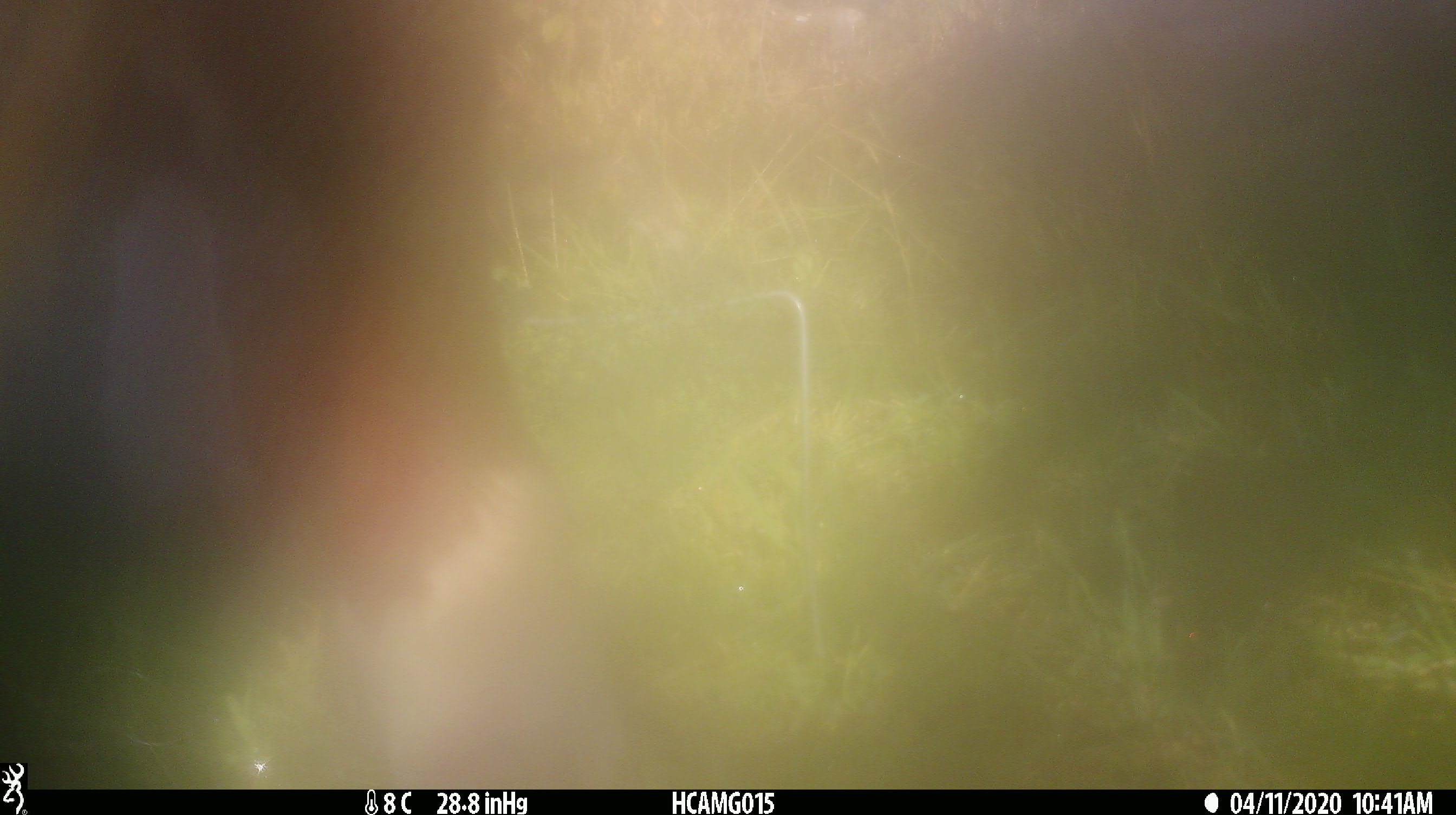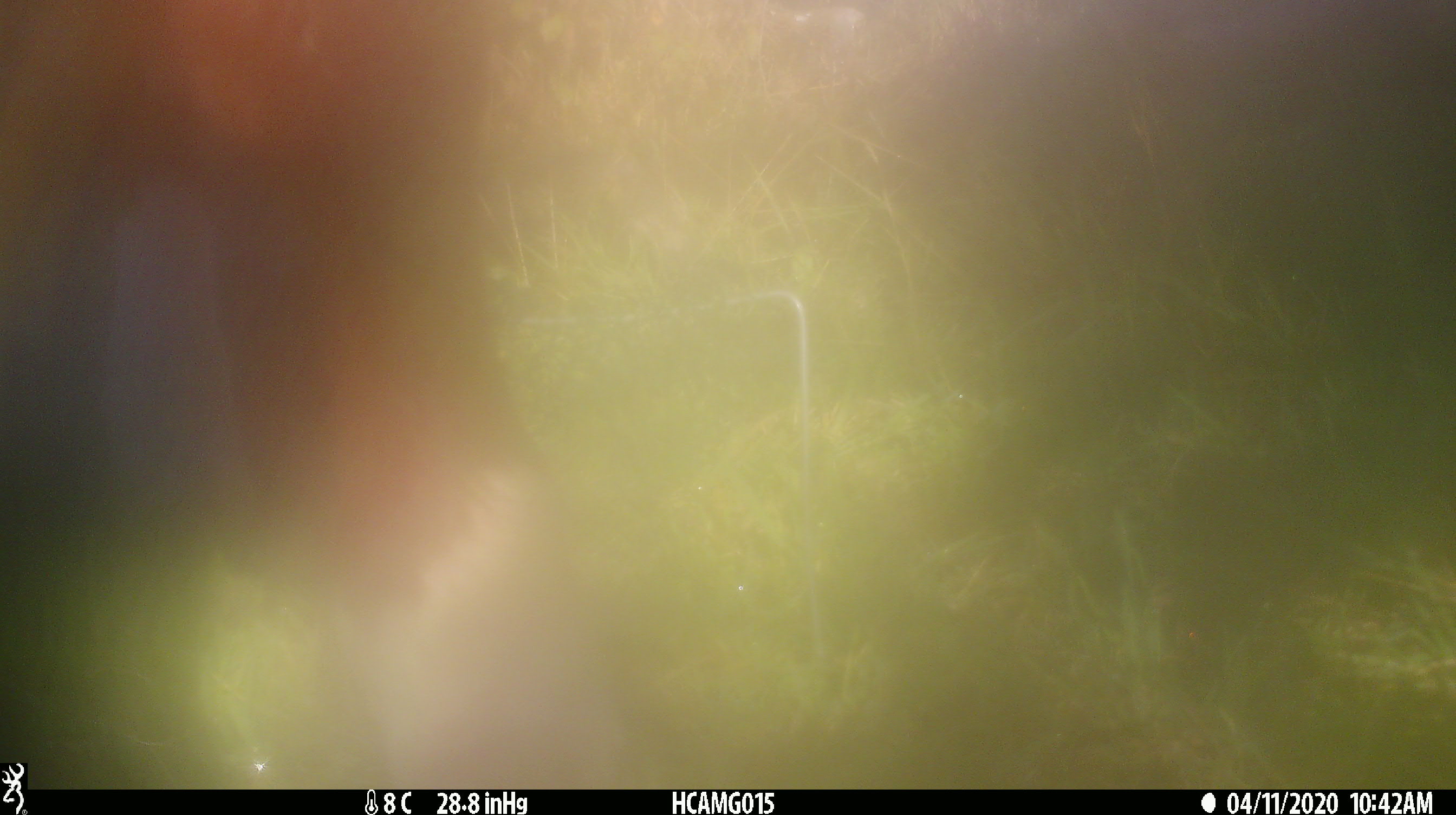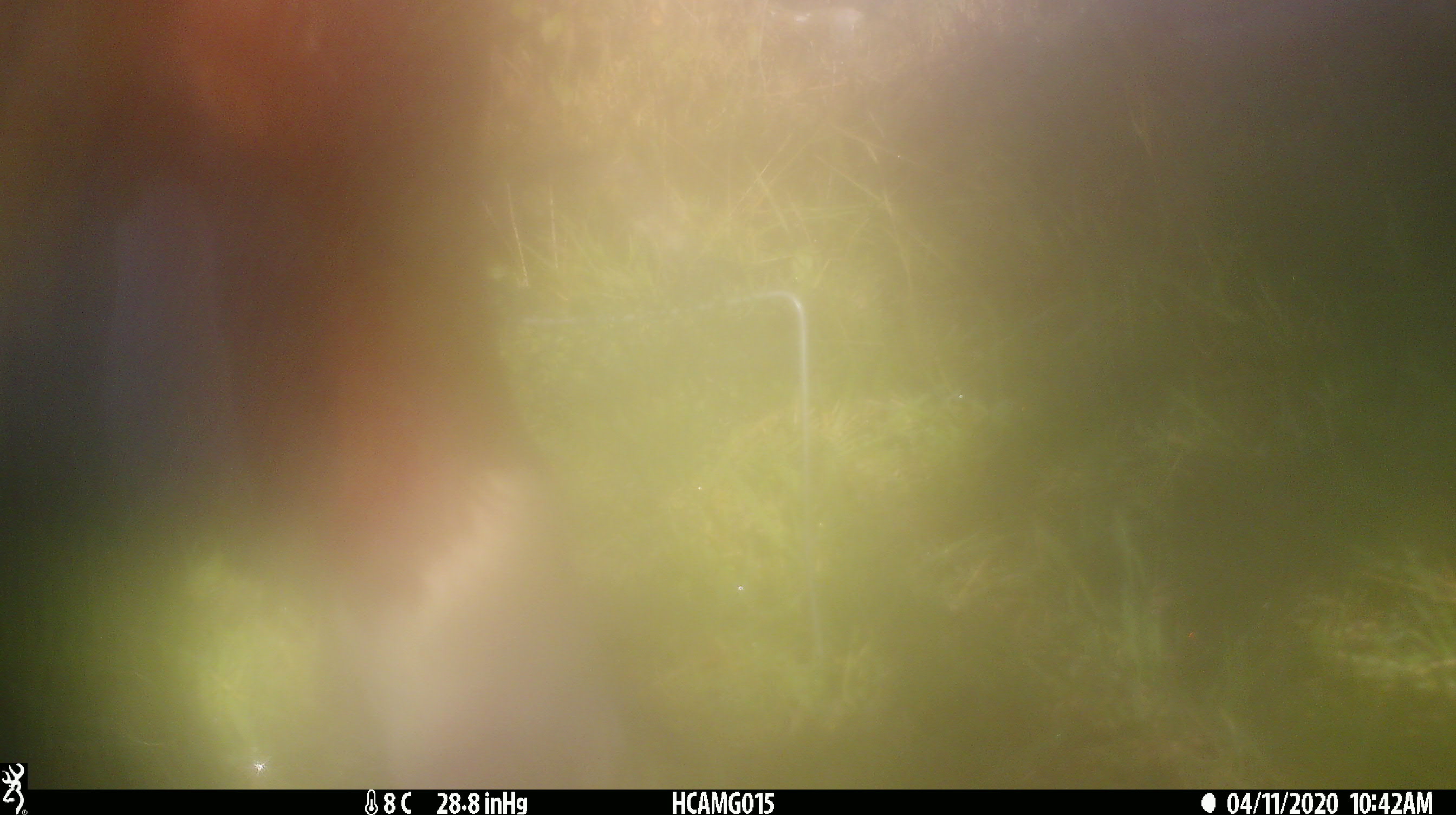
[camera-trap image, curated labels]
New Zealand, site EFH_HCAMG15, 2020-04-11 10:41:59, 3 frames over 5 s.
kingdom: Animalia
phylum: Chordata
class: Mammalia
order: Artiodactyla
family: Bovidae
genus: Bos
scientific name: Bos taurus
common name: domestic cow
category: cow